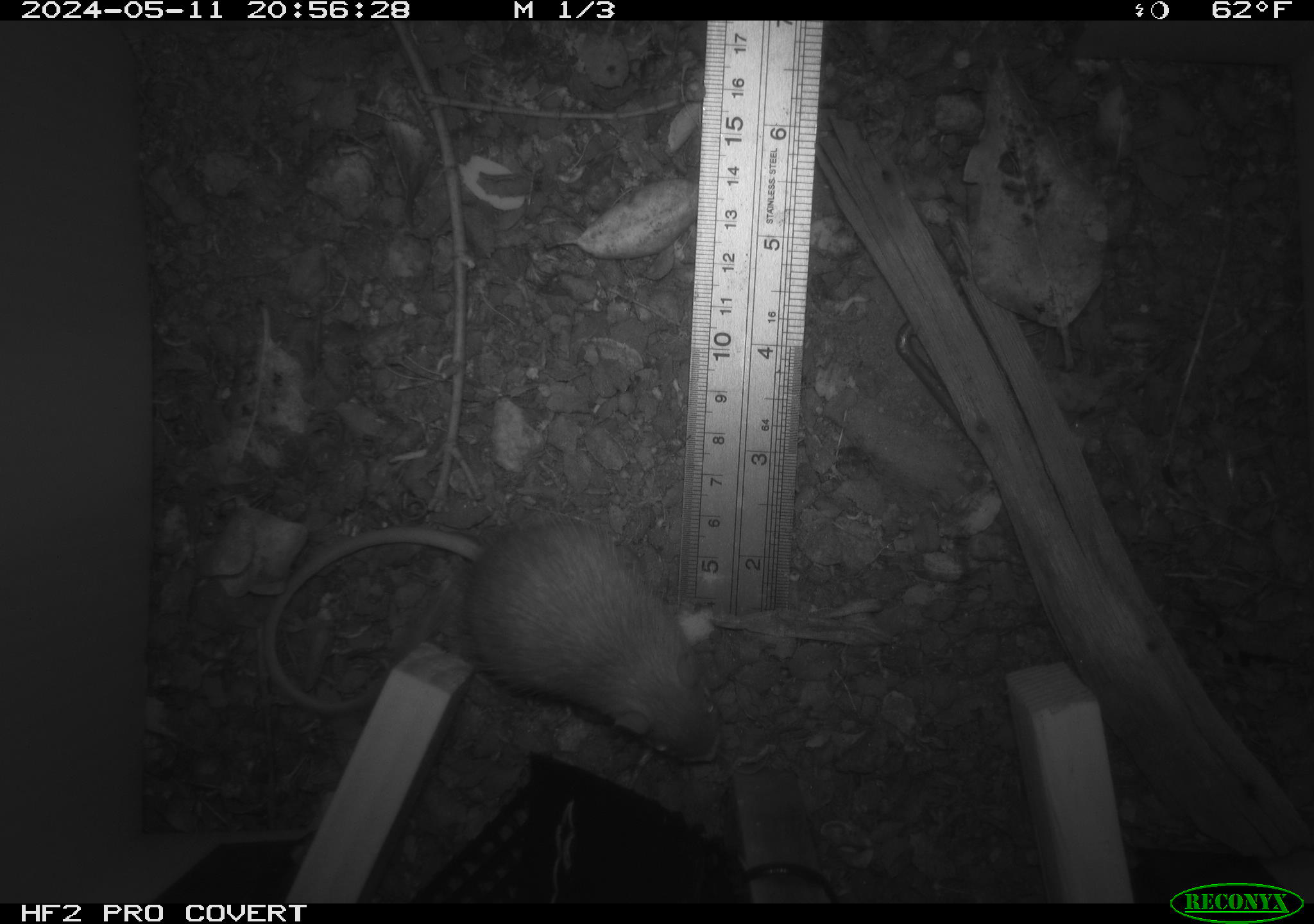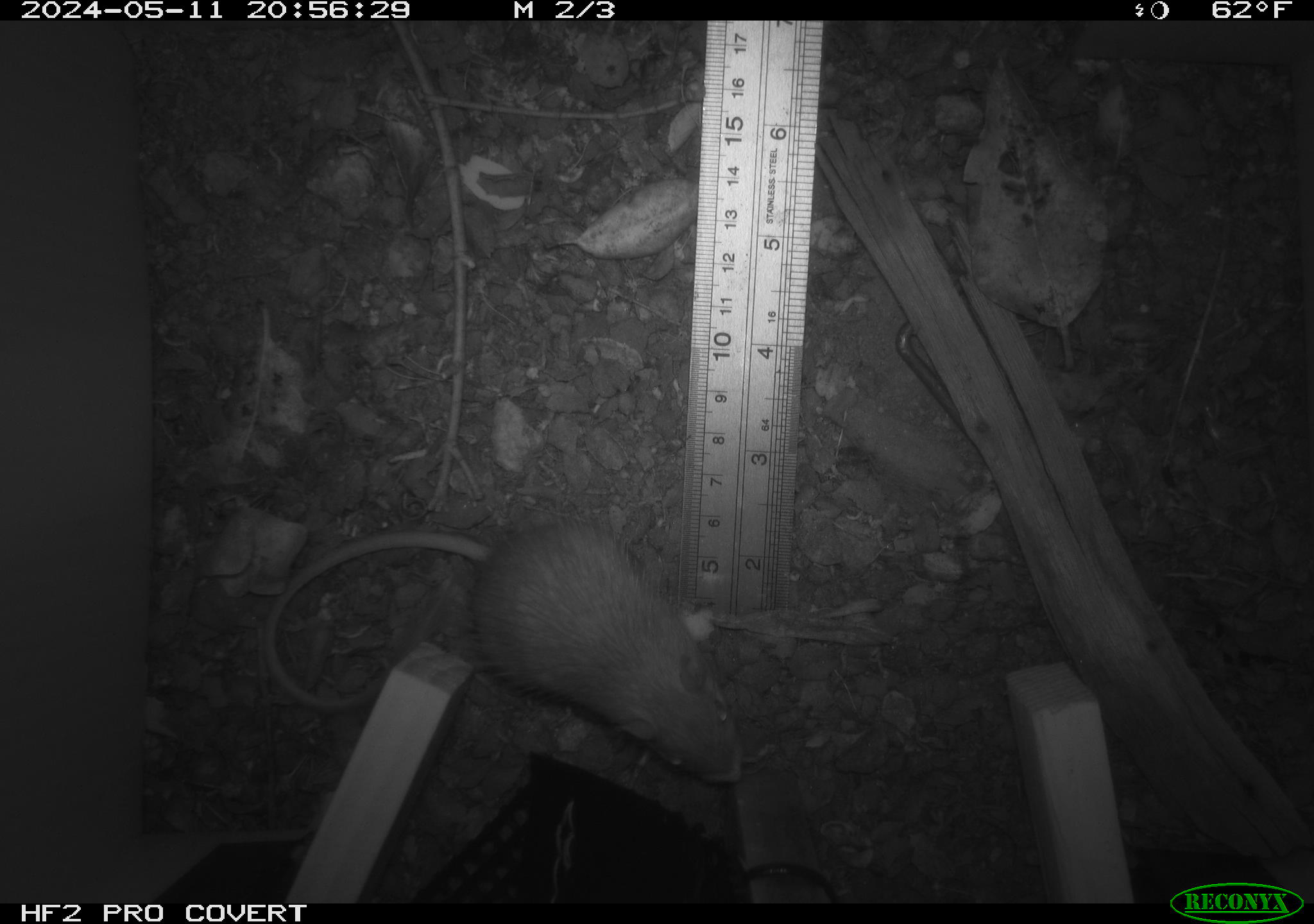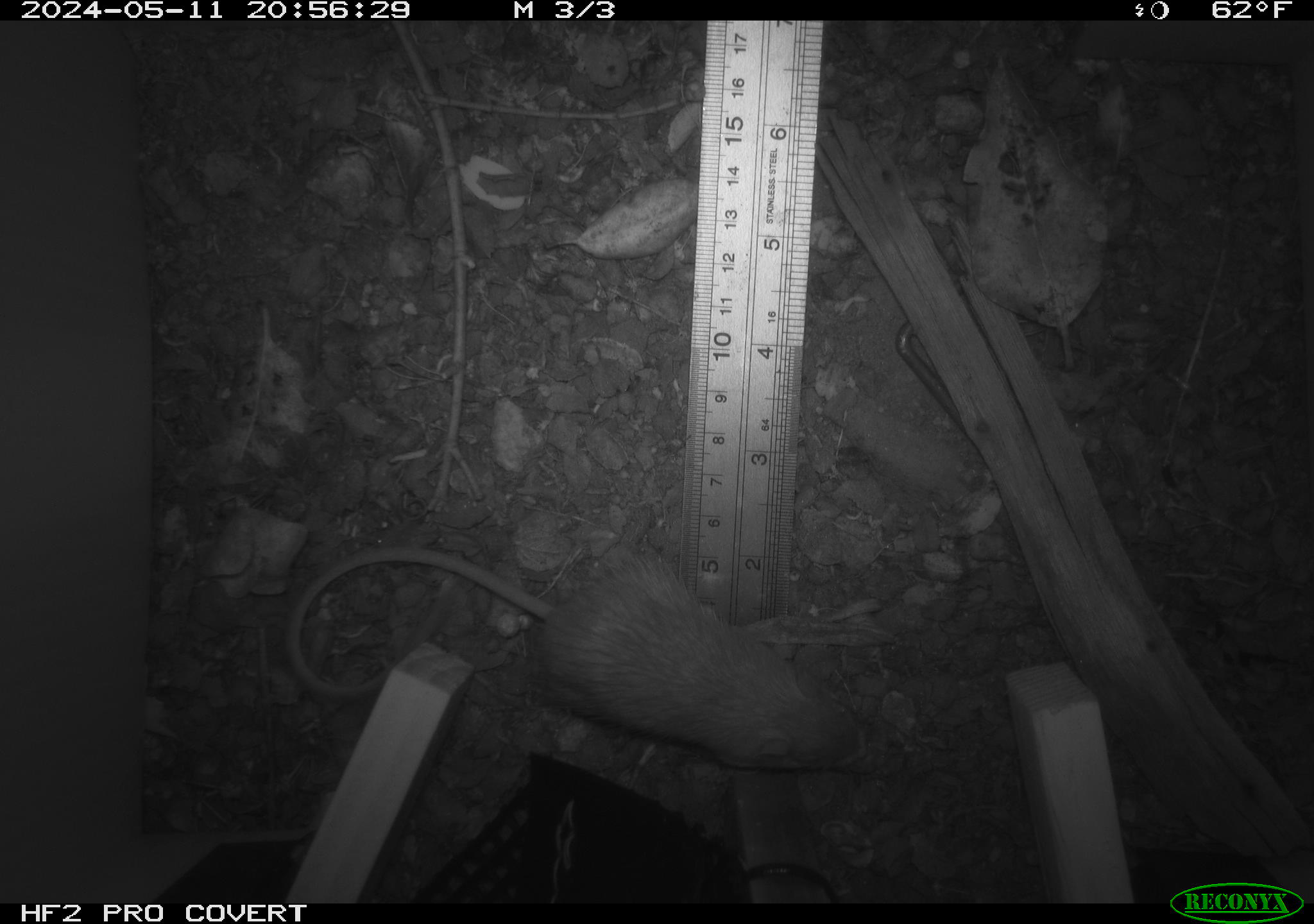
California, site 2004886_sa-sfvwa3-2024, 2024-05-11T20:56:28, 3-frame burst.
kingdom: Animalia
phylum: Chordata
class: Mammalia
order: Rodentia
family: Heteromyidae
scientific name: Heteromyidae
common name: kangaroo rats and pocket mice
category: heteromyidae family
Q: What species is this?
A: Heteromyidae family (kangaroo rats and pocket mice) (Heteromyidae).